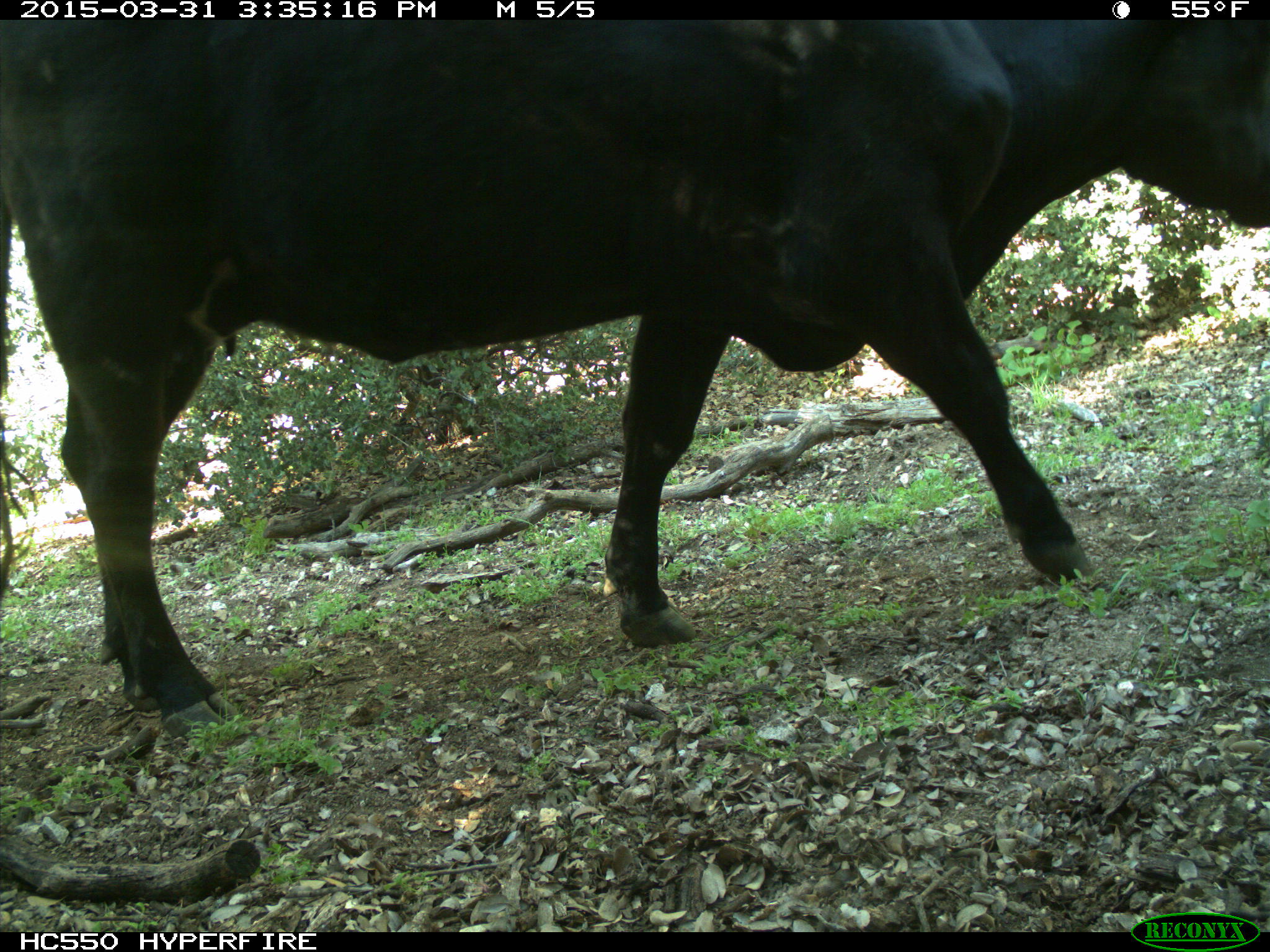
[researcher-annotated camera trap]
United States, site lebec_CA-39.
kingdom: Animalia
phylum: Chordata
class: Mammalia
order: Artiodactyla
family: Bovidae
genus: Bos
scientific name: Bos taurus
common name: domestic cow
Bos taurus (domestic cow).